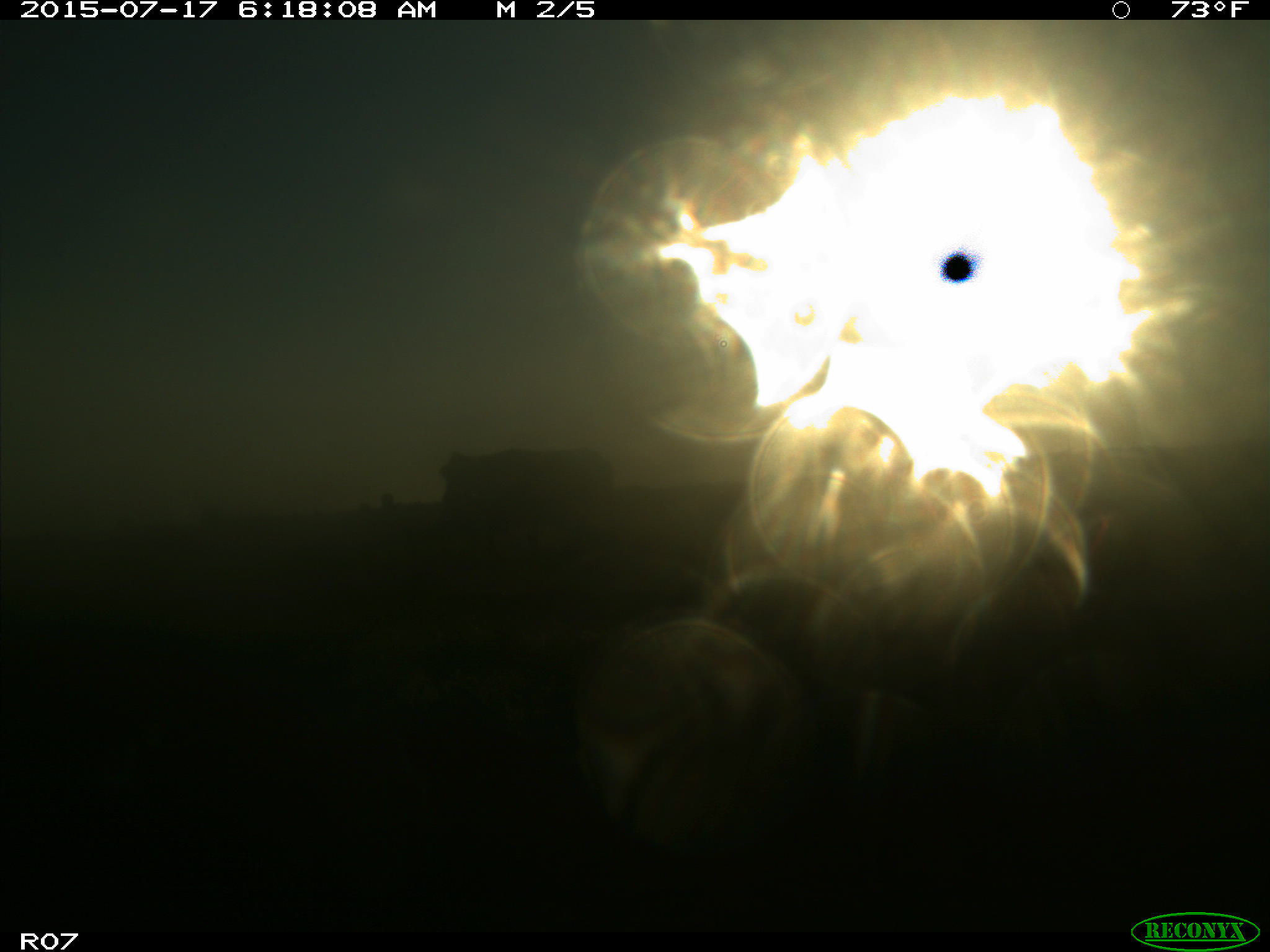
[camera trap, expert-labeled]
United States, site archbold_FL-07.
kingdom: Animalia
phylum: Chordata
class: Mammalia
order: Artiodactyla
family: Bovidae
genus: Bos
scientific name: Bos taurus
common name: domestic cow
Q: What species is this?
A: Bos taurus (domestic cow).